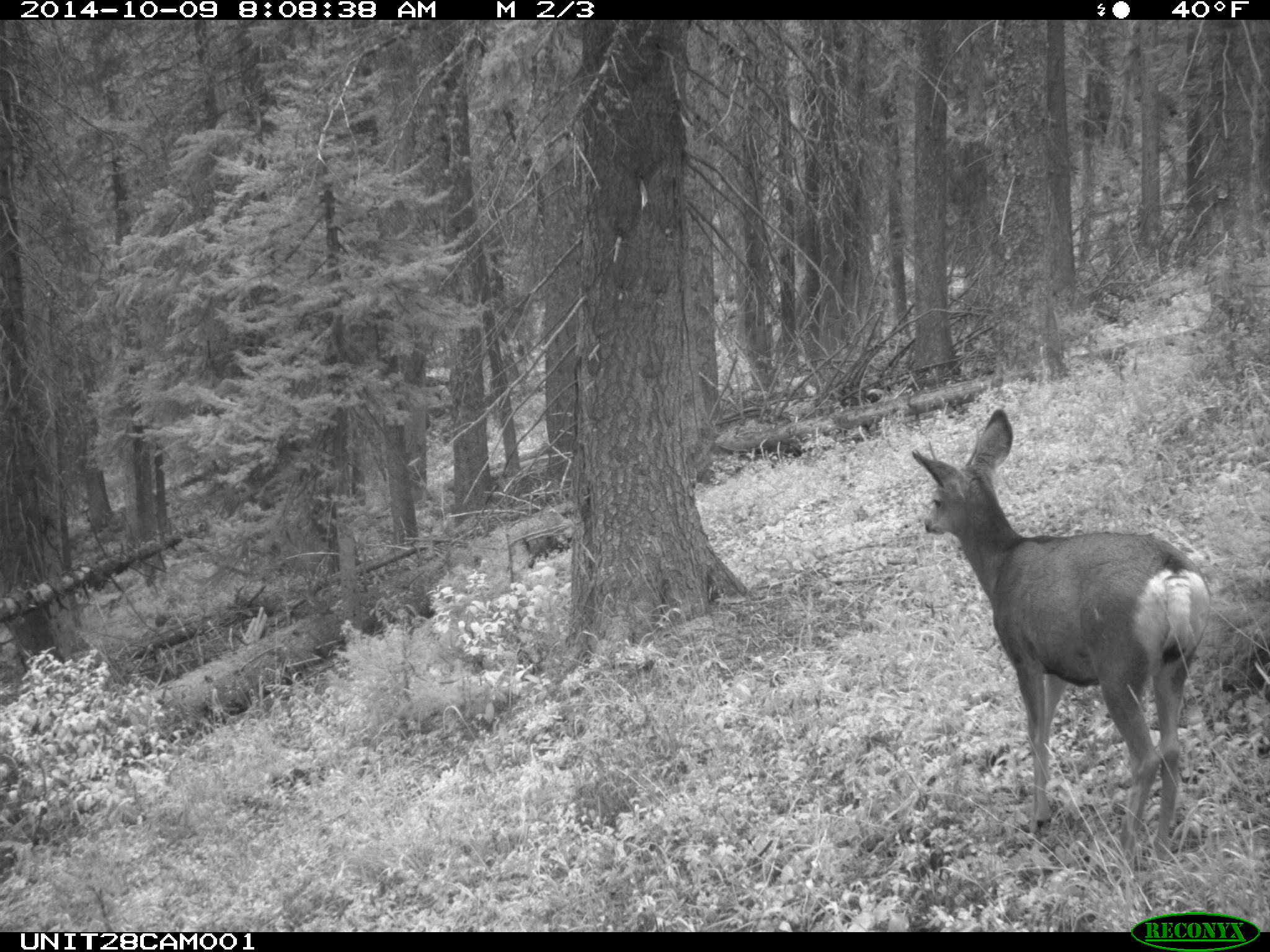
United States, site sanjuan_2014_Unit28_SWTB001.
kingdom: Animalia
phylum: Chordata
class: Mammalia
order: Artiodactyla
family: Cervidae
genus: Odocoileus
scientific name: Odocoileus hemionus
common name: mule deer